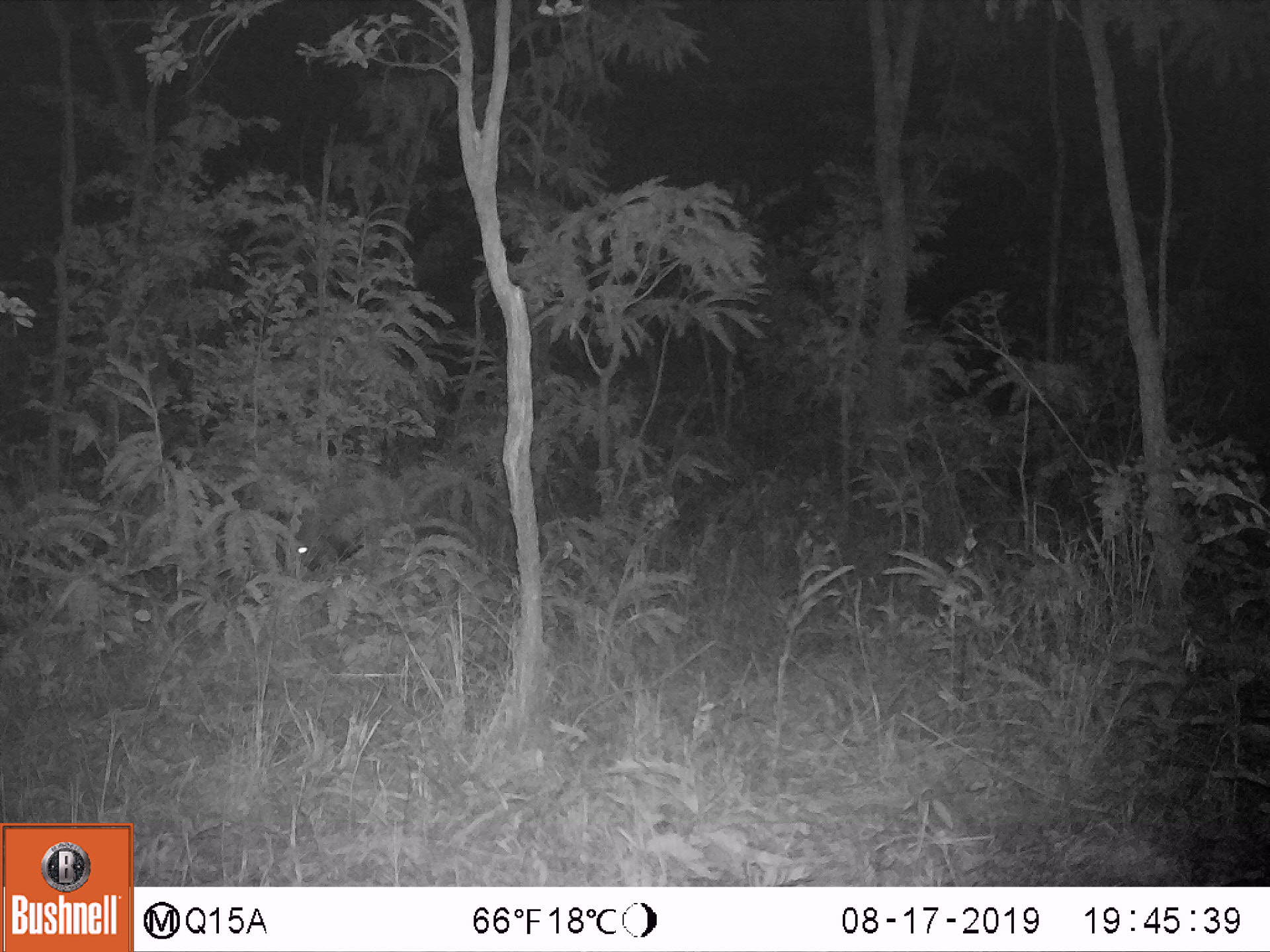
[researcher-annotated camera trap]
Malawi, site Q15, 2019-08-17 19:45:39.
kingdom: Animalia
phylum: Chordata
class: Mammalia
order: Artiodactyla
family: Suidae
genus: Potamochoerus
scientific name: Potamochoerus larvatus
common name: bushpig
Bushpig (Potamochoerus larvatus), count 1.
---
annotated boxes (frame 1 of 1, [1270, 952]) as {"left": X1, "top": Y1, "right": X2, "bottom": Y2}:
bushpig: {"left": 278, "top": 475, "right": 431, "bottom": 575}